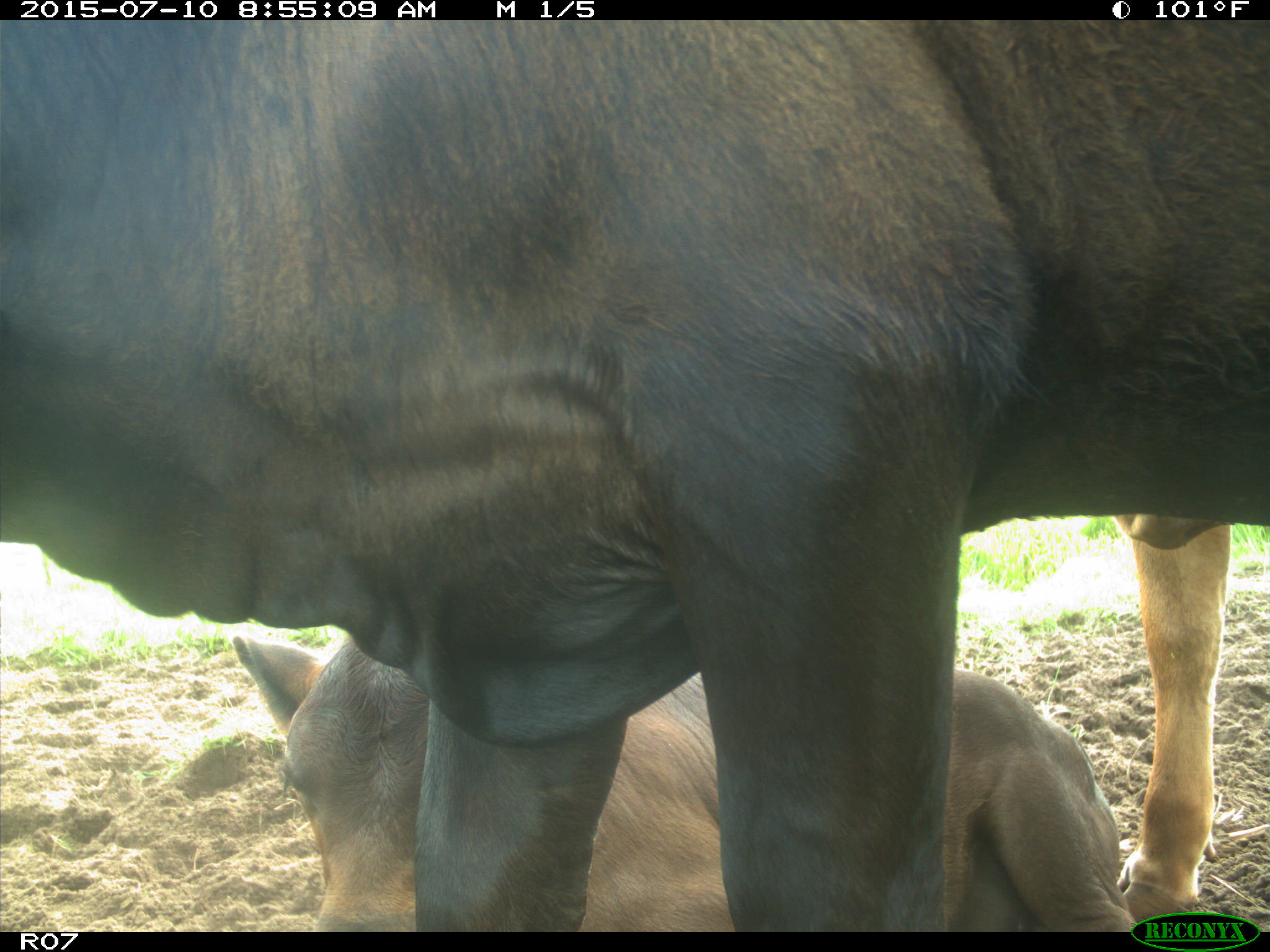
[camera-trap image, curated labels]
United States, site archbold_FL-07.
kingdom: Animalia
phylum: Chordata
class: Mammalia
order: Artiodactyla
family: Bovidae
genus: Bos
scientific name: Bos taurus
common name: domestic cow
Bos taurus (domestic cow).